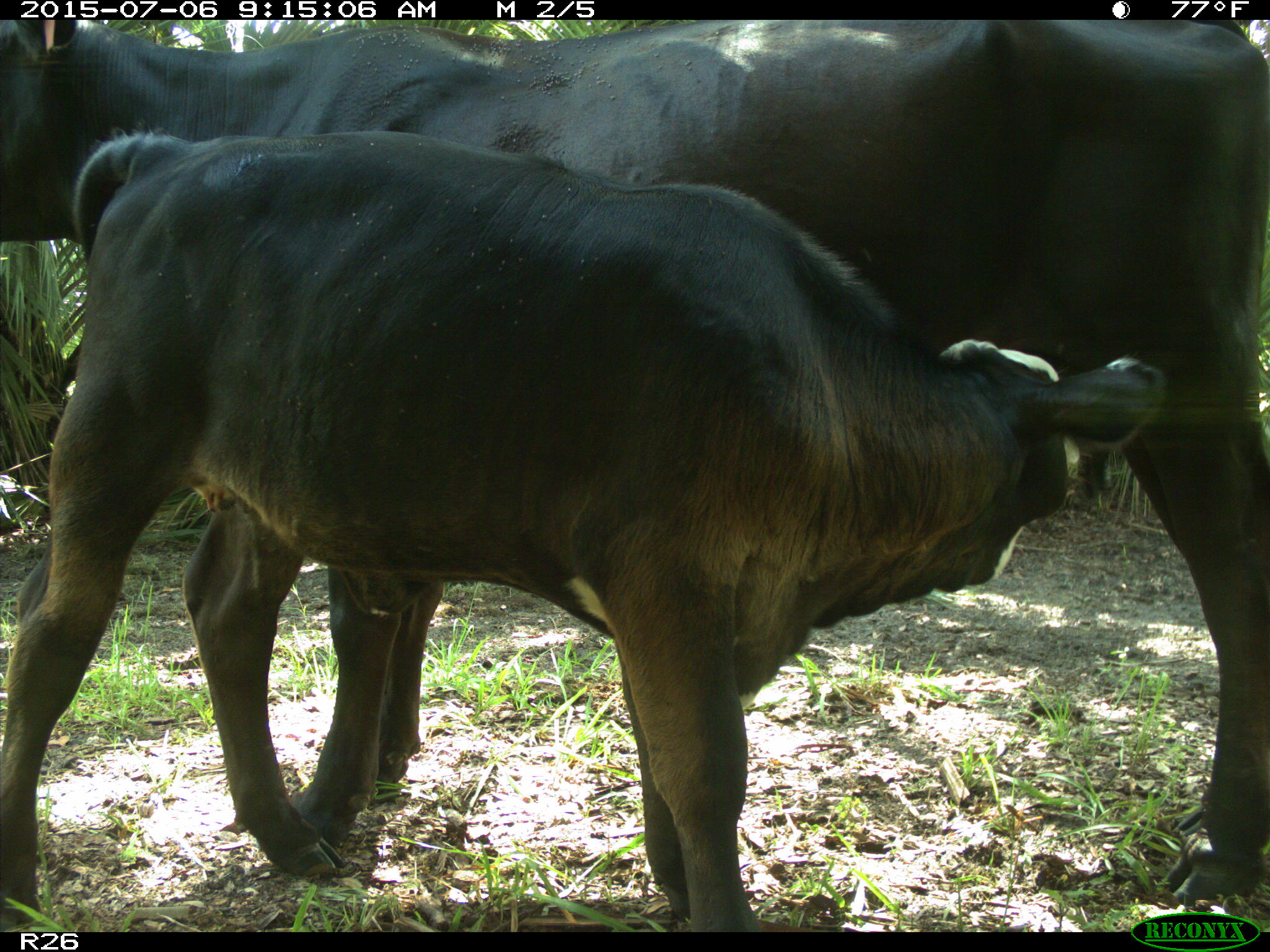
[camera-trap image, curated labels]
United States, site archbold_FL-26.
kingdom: Animalia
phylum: Chordata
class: Mammalia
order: Artiodactyla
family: Bovidae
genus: Bos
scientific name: Bos taurus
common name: domestic cow